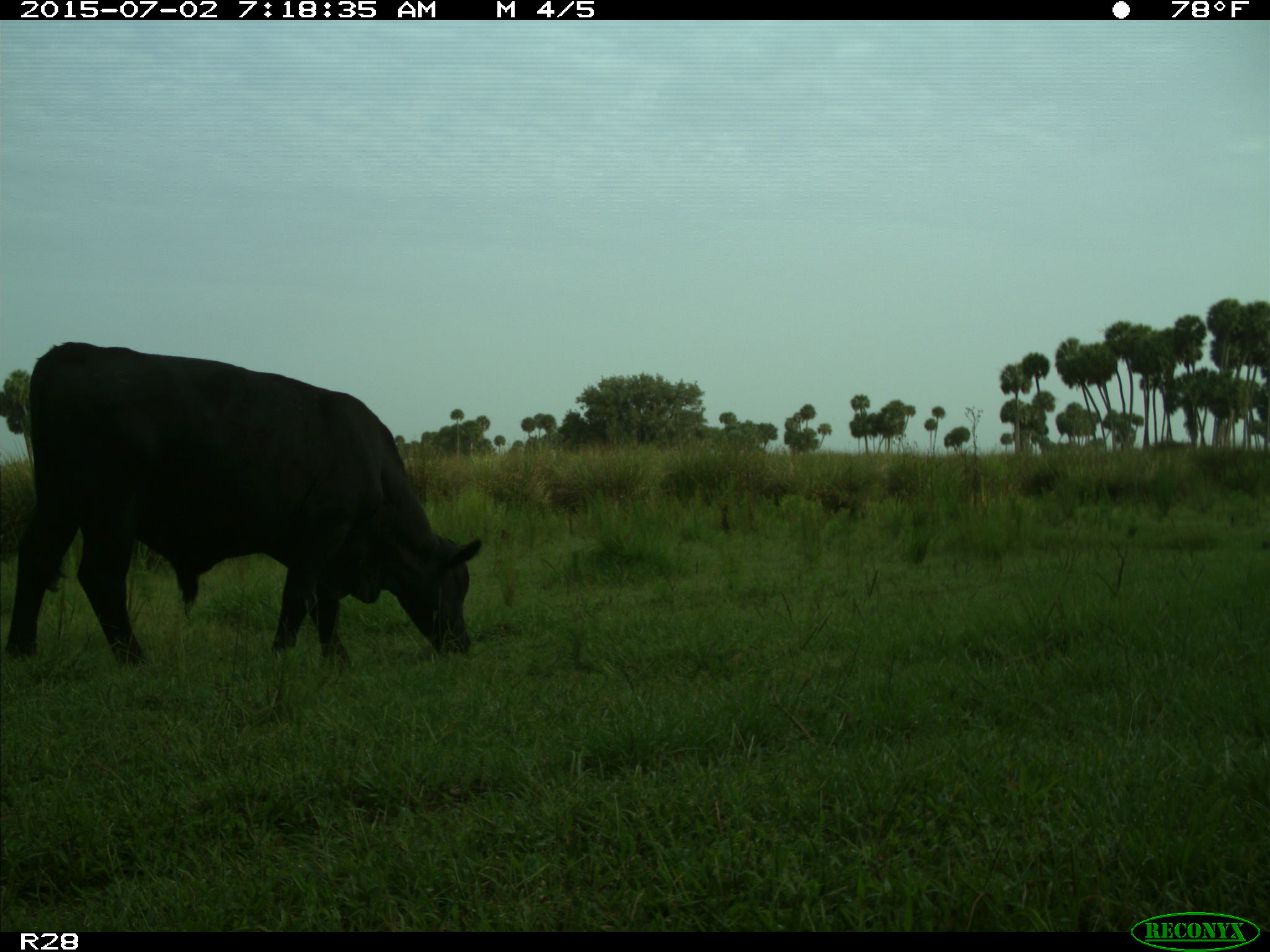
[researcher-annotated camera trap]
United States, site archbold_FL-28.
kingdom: Animalia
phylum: Chordata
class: Mammalia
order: Artiodactyla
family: Bovidae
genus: Bos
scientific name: Bos taurus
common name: domestic cow